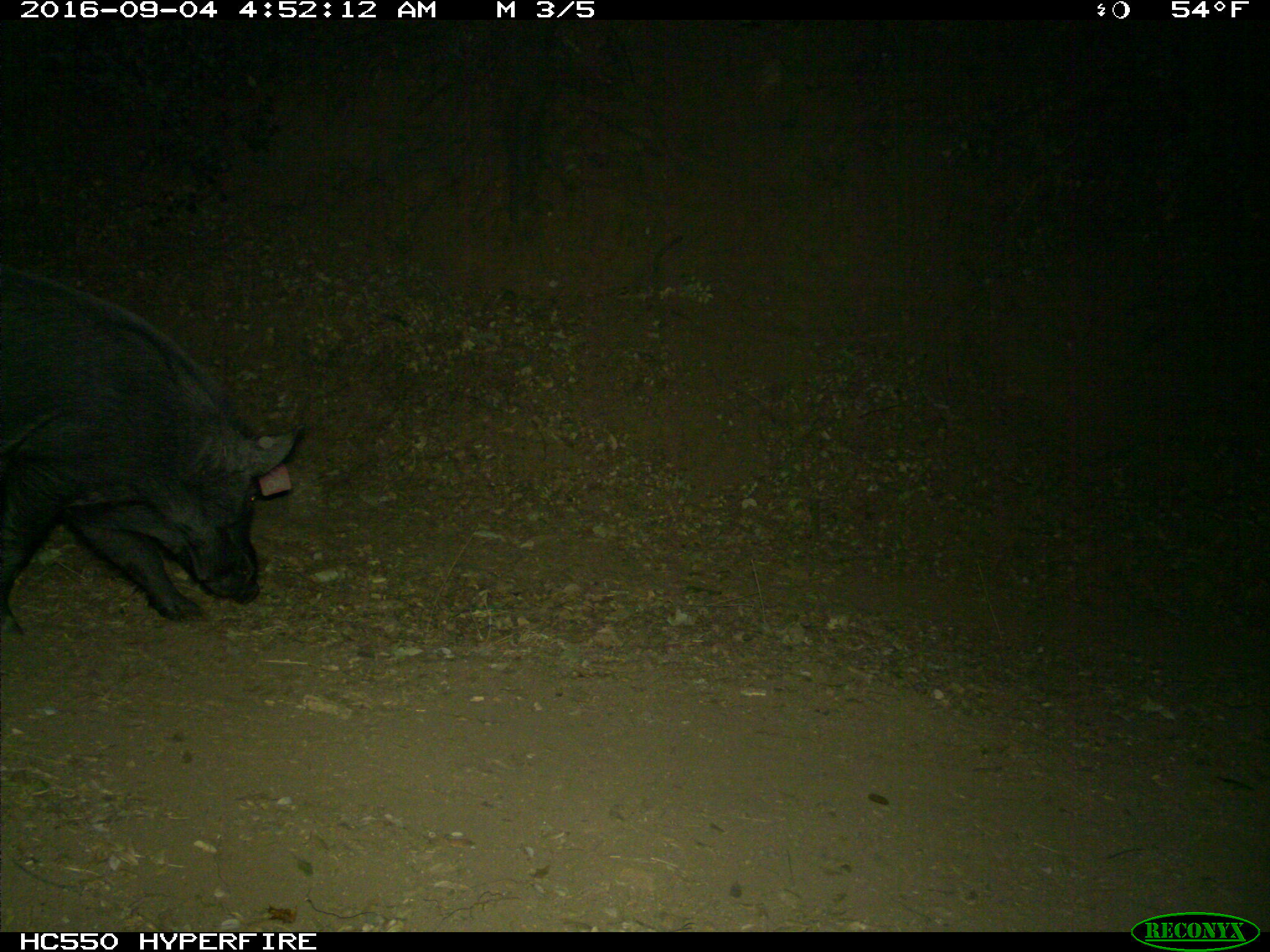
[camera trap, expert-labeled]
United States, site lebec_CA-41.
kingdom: Animalia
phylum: Chordata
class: Mammalia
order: Artiodactyla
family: Suidae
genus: Sus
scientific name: Sus scrofa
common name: wild boar